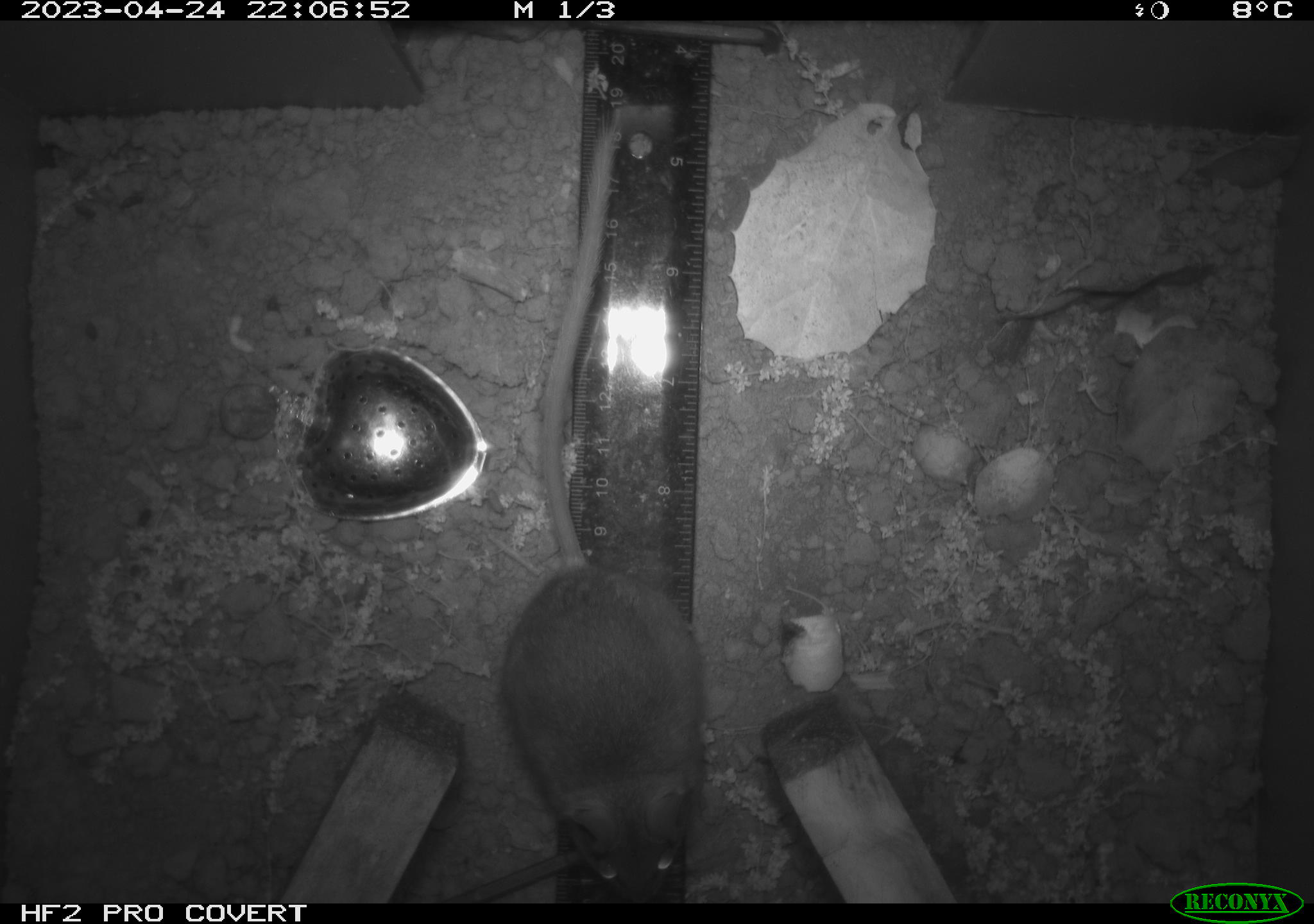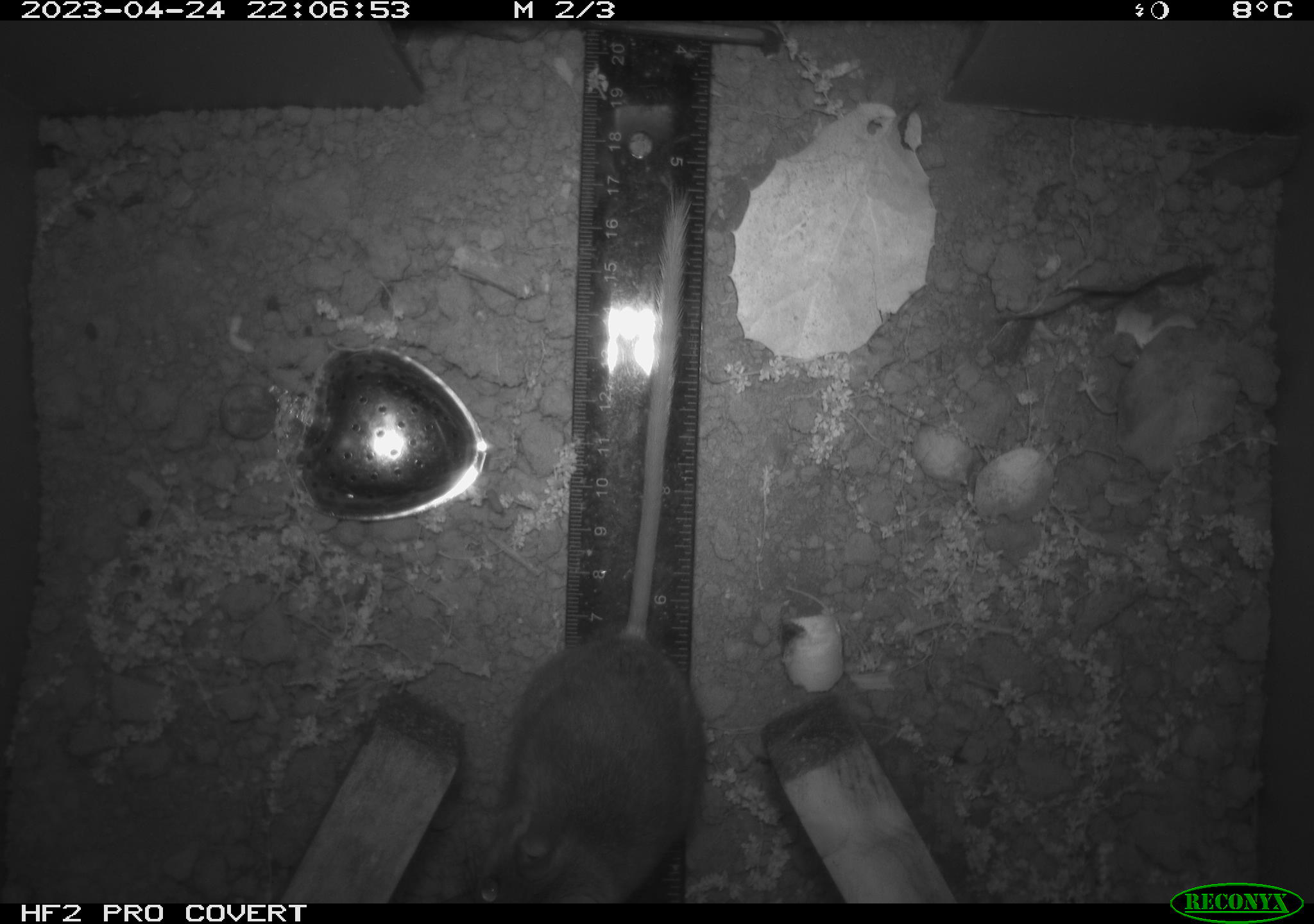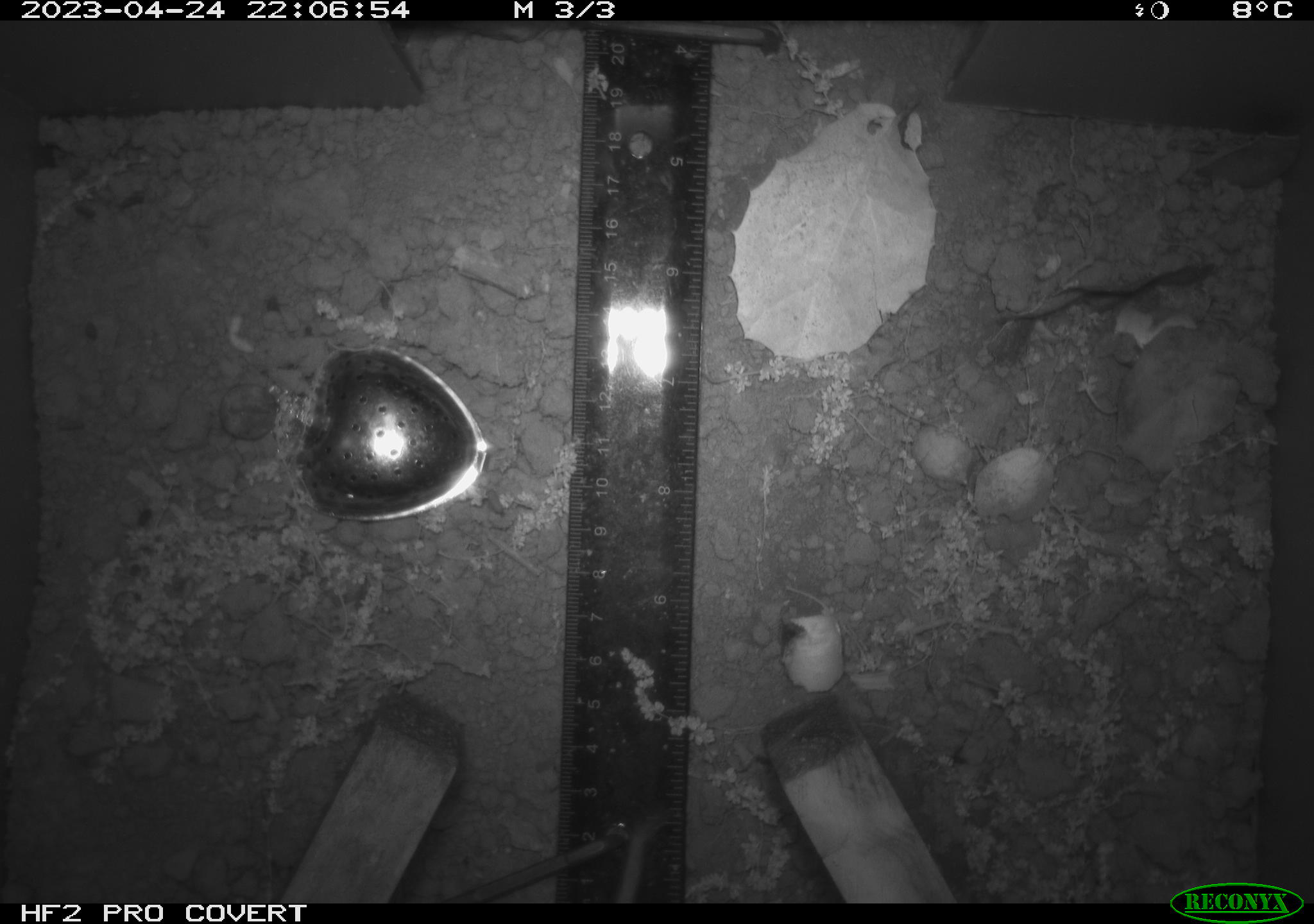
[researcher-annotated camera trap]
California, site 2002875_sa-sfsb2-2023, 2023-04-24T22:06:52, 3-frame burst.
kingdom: Animalia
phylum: Chordata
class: Mammalia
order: Rodentia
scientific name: Rodentia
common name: mouse species